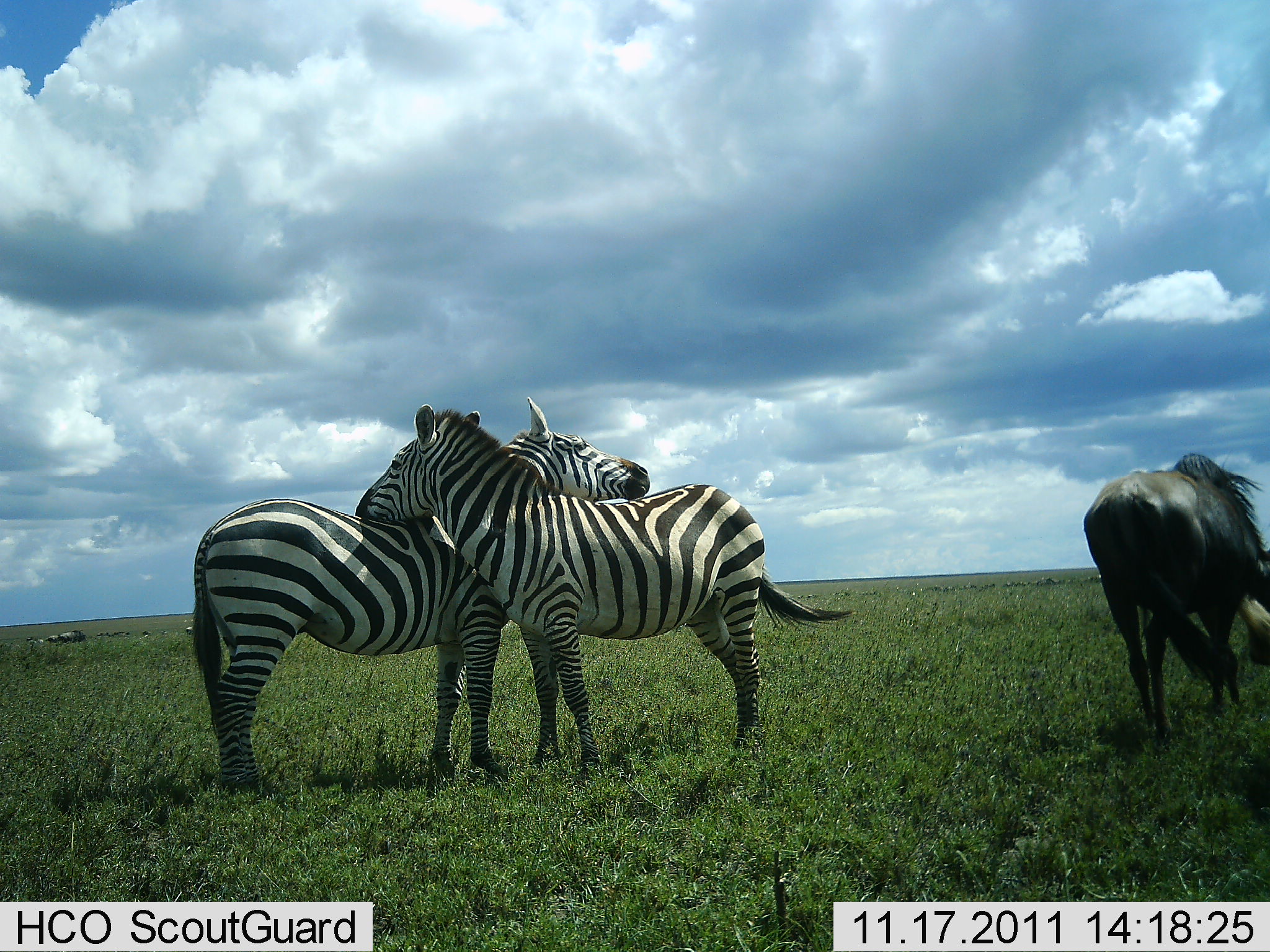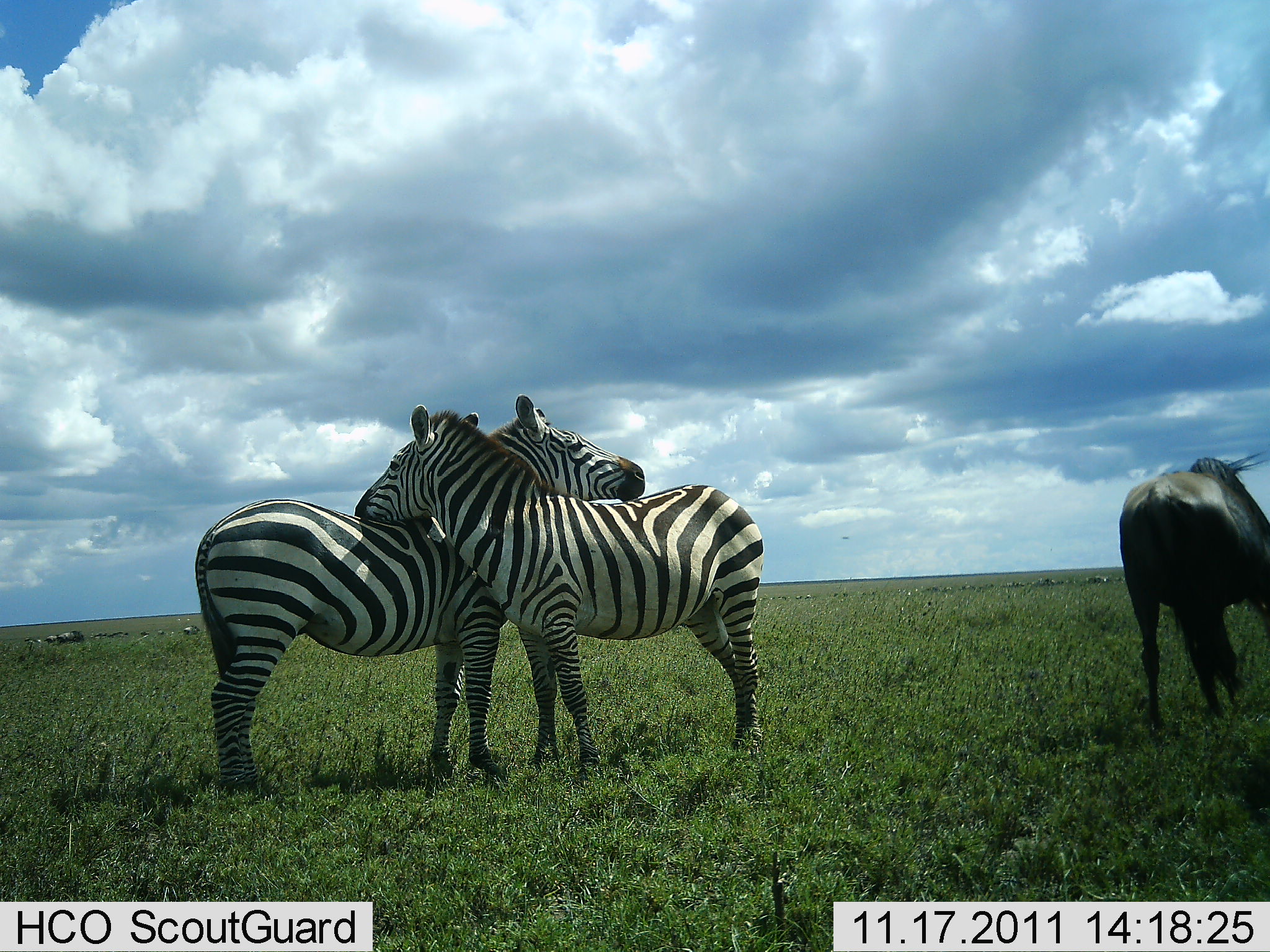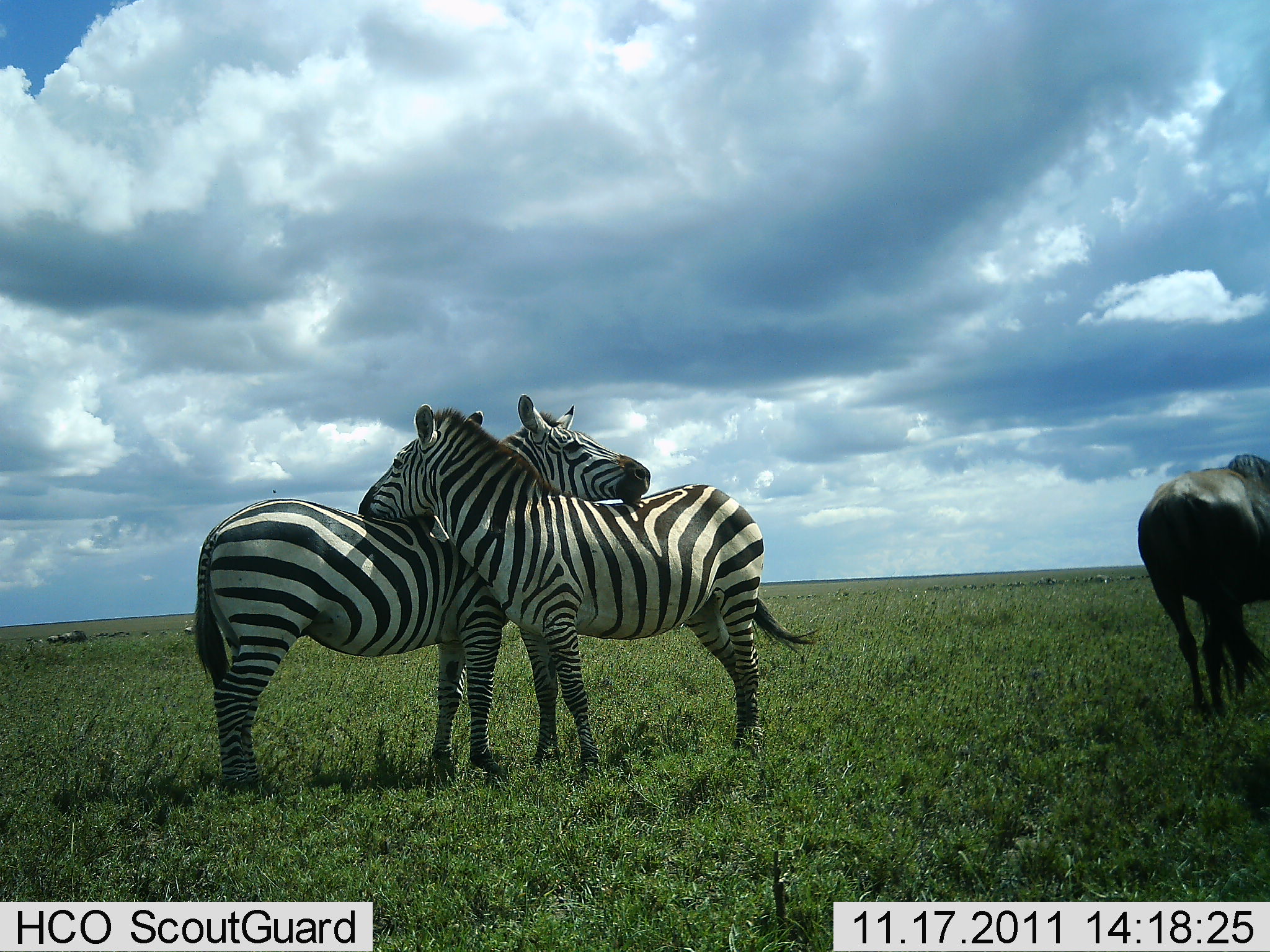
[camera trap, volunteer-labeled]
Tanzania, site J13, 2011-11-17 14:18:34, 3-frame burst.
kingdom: Animalia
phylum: Chordata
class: Mammalia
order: Artiodactyla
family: Bovidae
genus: Connochaetes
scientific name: Connochaetes taurinus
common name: blue wildebeest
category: wildebeest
Wildebeest (blue wildebeest) (Connochaetes taurinus), count 1. Behavior (volunteer vote fractions): standing 57%, resting 7%, moving 43%, interacting 0%. Young present (vote fraction): 0%. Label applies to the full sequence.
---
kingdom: Animalia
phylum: Chordata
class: Mammalia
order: Perissodactyla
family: Equidae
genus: Equus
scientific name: Equus quagga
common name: plains zebra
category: zebra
Zebra (plains zebra) (Equus quagga), count 2. Behavior (volunteer vote fractions): standing 37%, resting 0%, moving 0%, interacting 89%. Young present (vote fraction): 0%. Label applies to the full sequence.